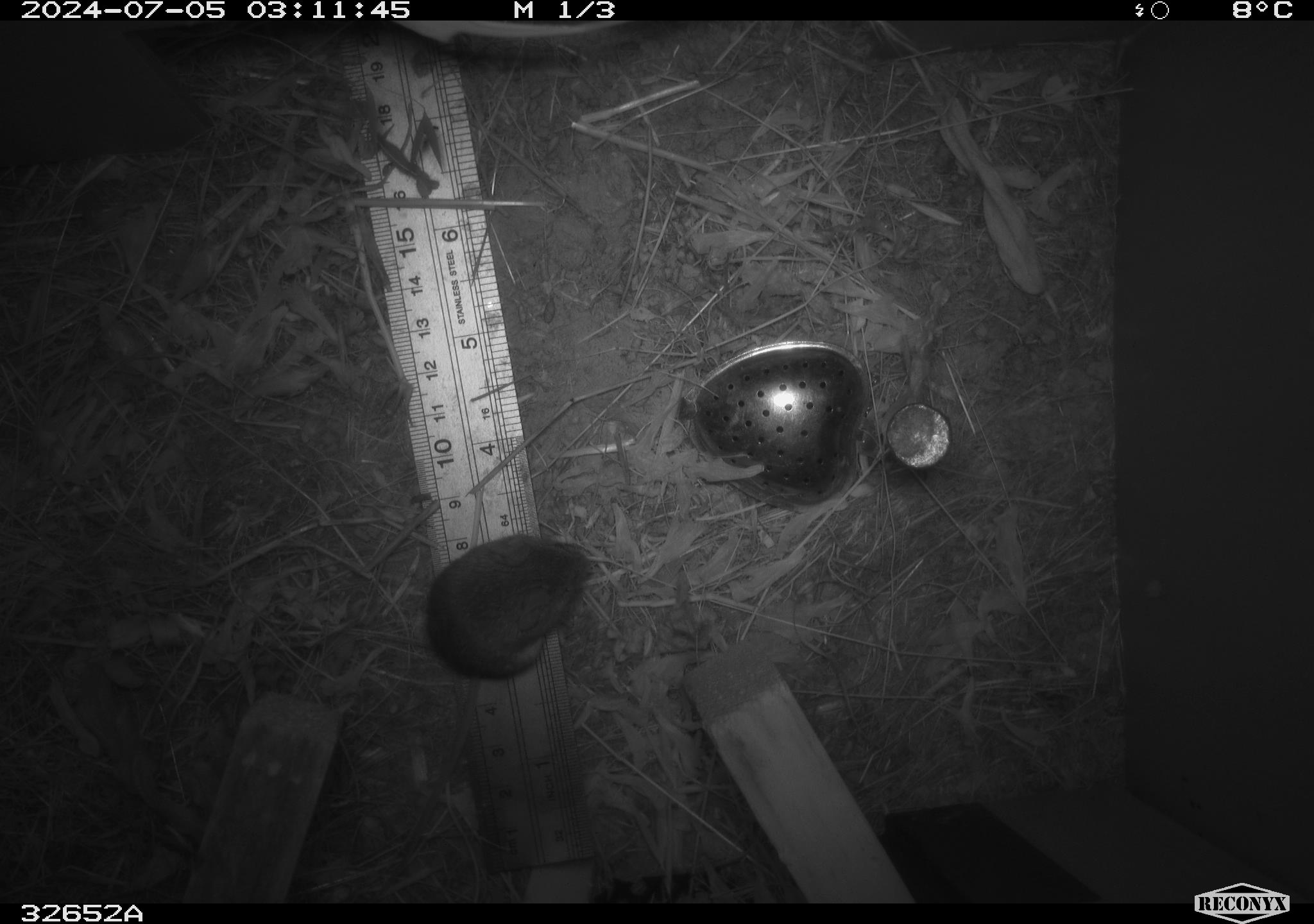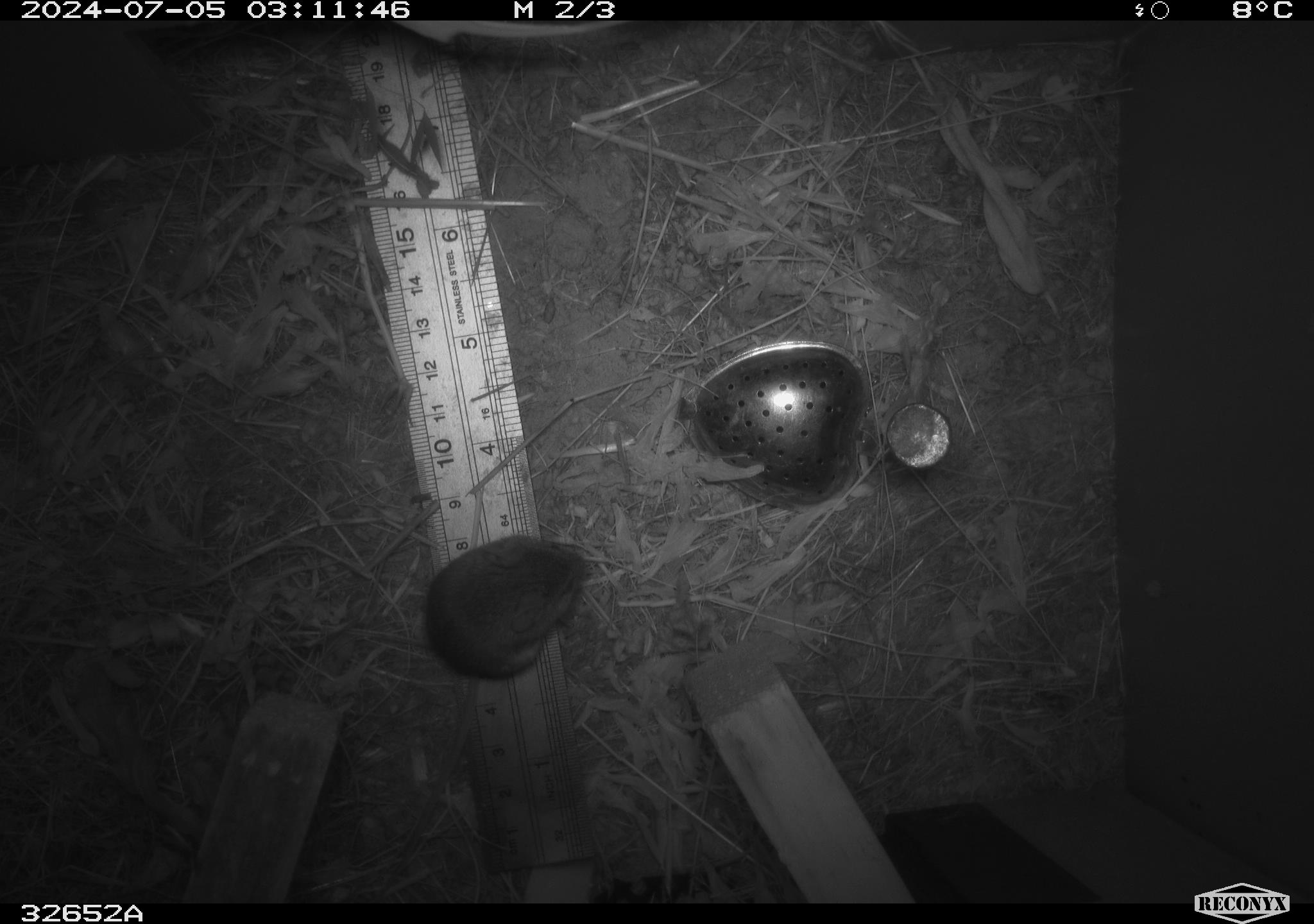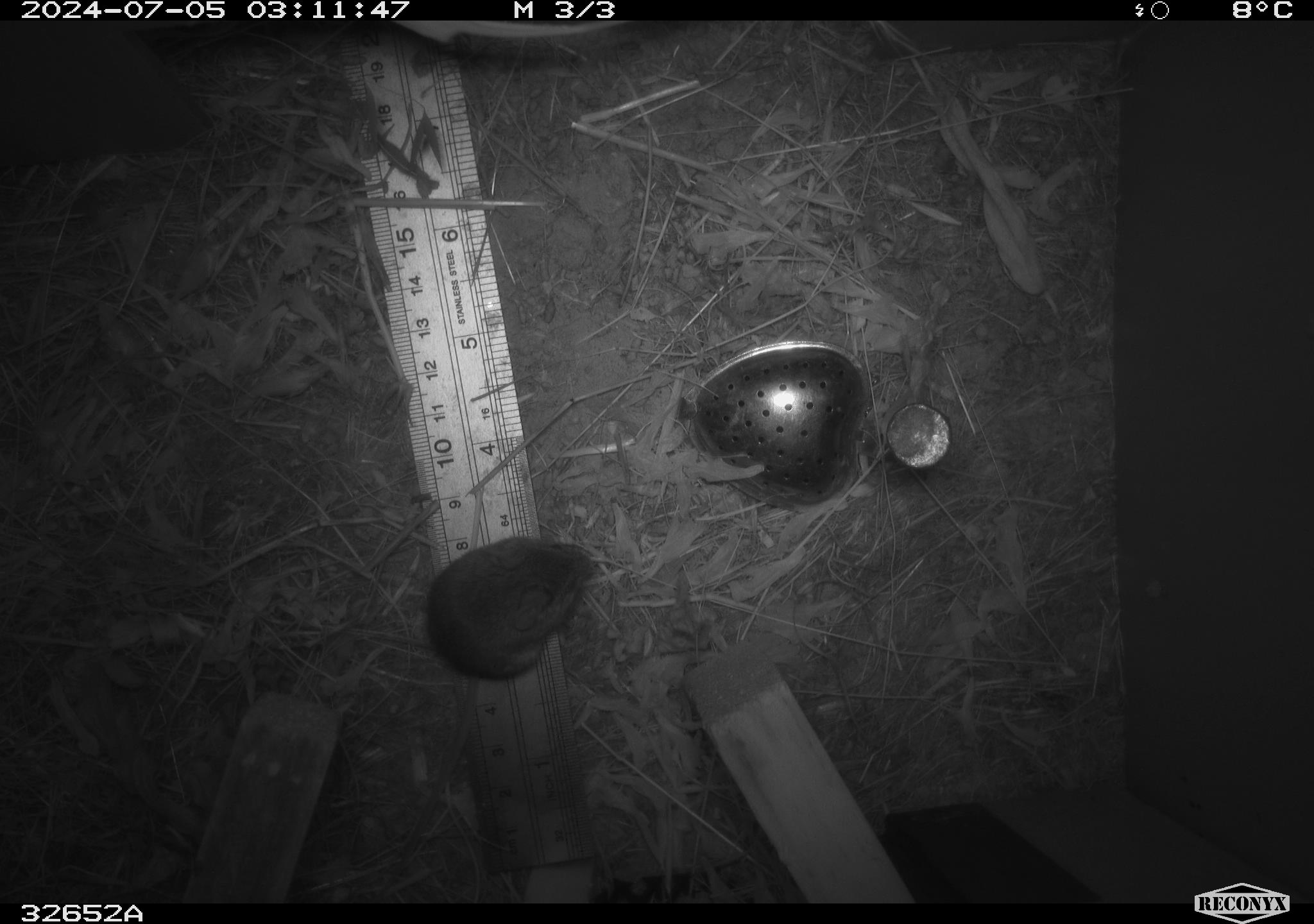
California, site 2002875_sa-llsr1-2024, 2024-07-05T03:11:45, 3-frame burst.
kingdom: Animalia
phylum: Chordata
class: Mammalia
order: Rodentia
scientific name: Rodentia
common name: mouse species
Mouse species (Rodentia).